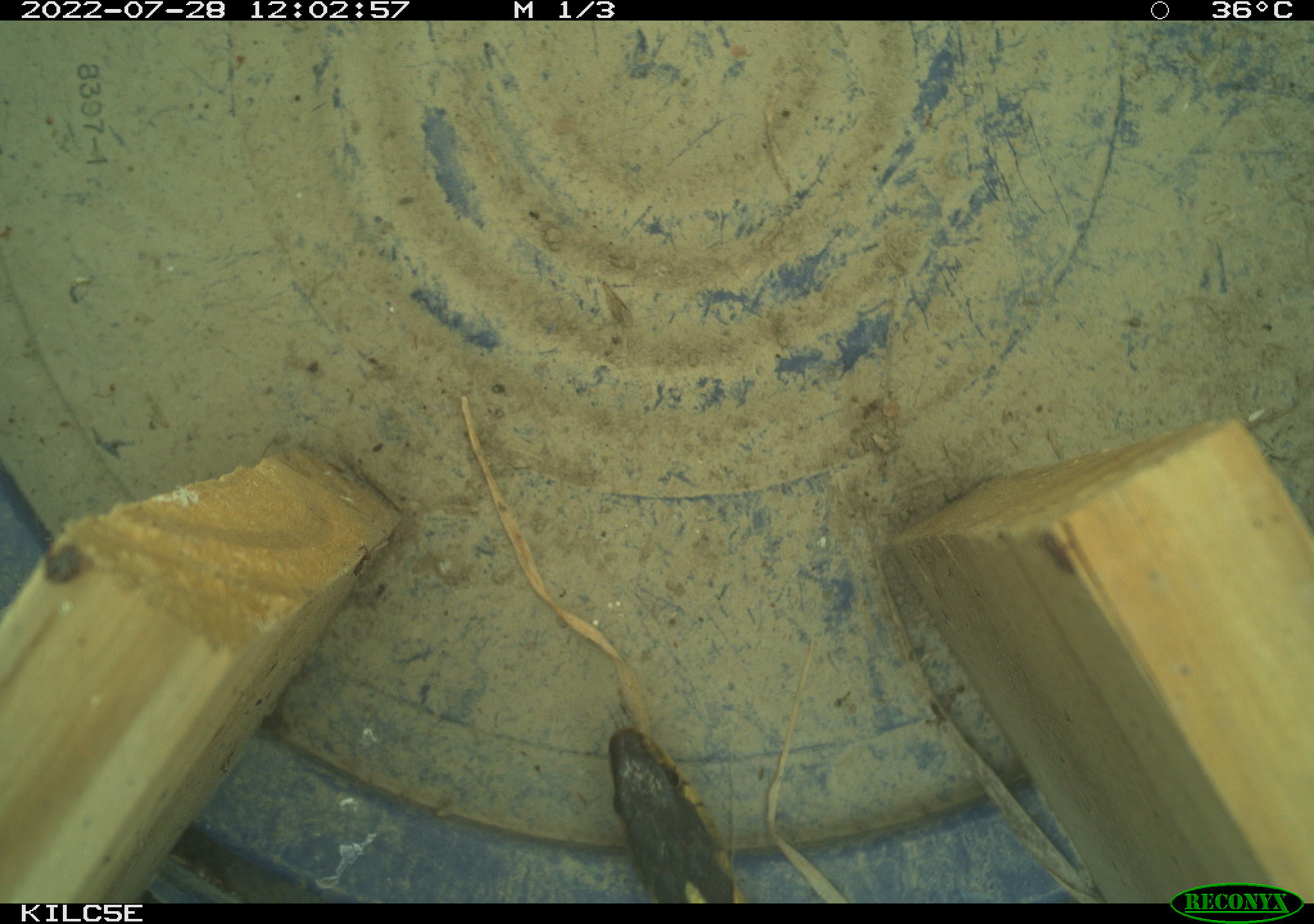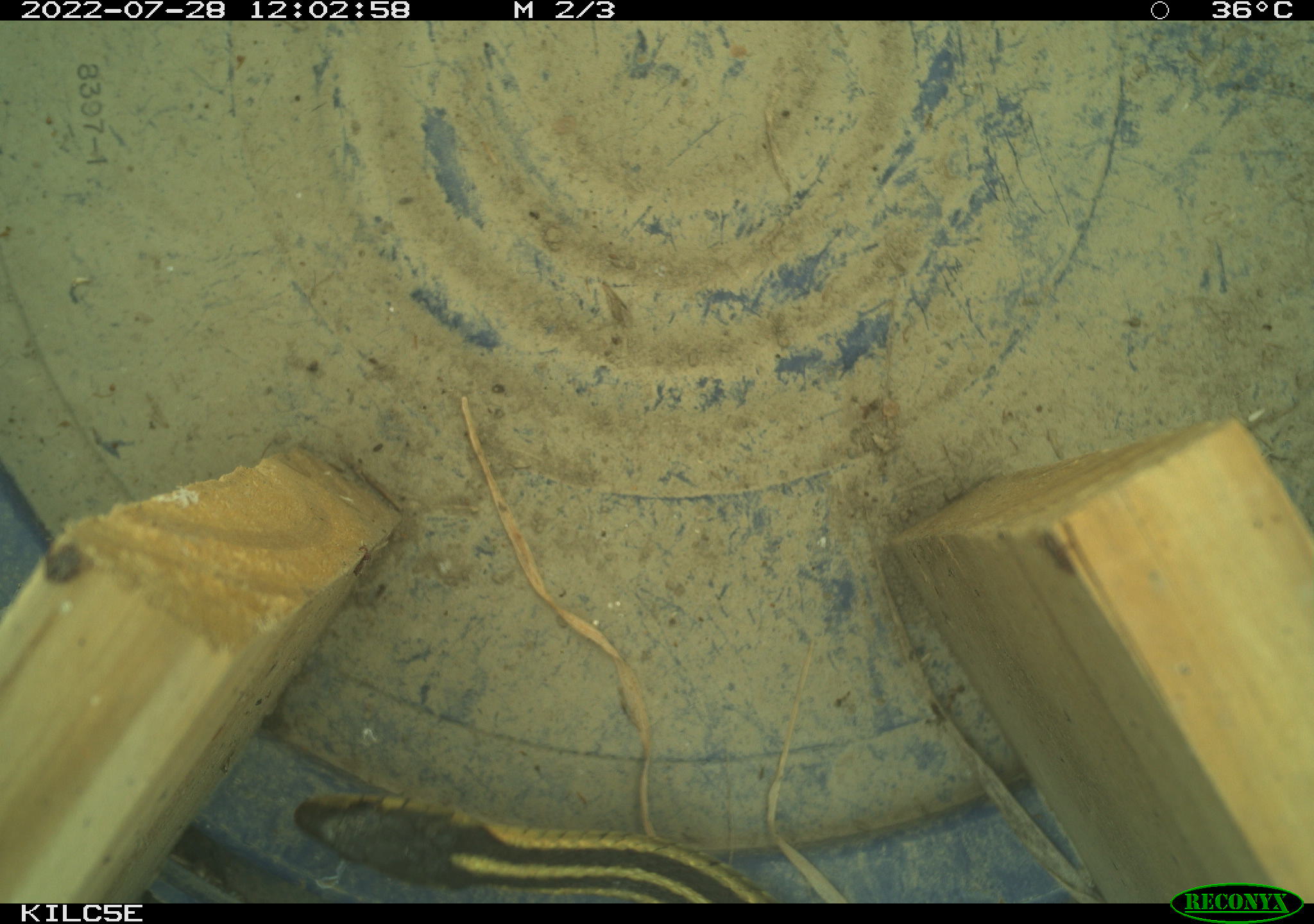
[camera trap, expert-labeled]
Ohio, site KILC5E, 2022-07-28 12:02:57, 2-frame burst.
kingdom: Animalia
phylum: Chordata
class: Reptilia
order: Squamata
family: Colubridae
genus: Thamnophis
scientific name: Thamnophis sirtalis sirtalis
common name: eastern gartersnake